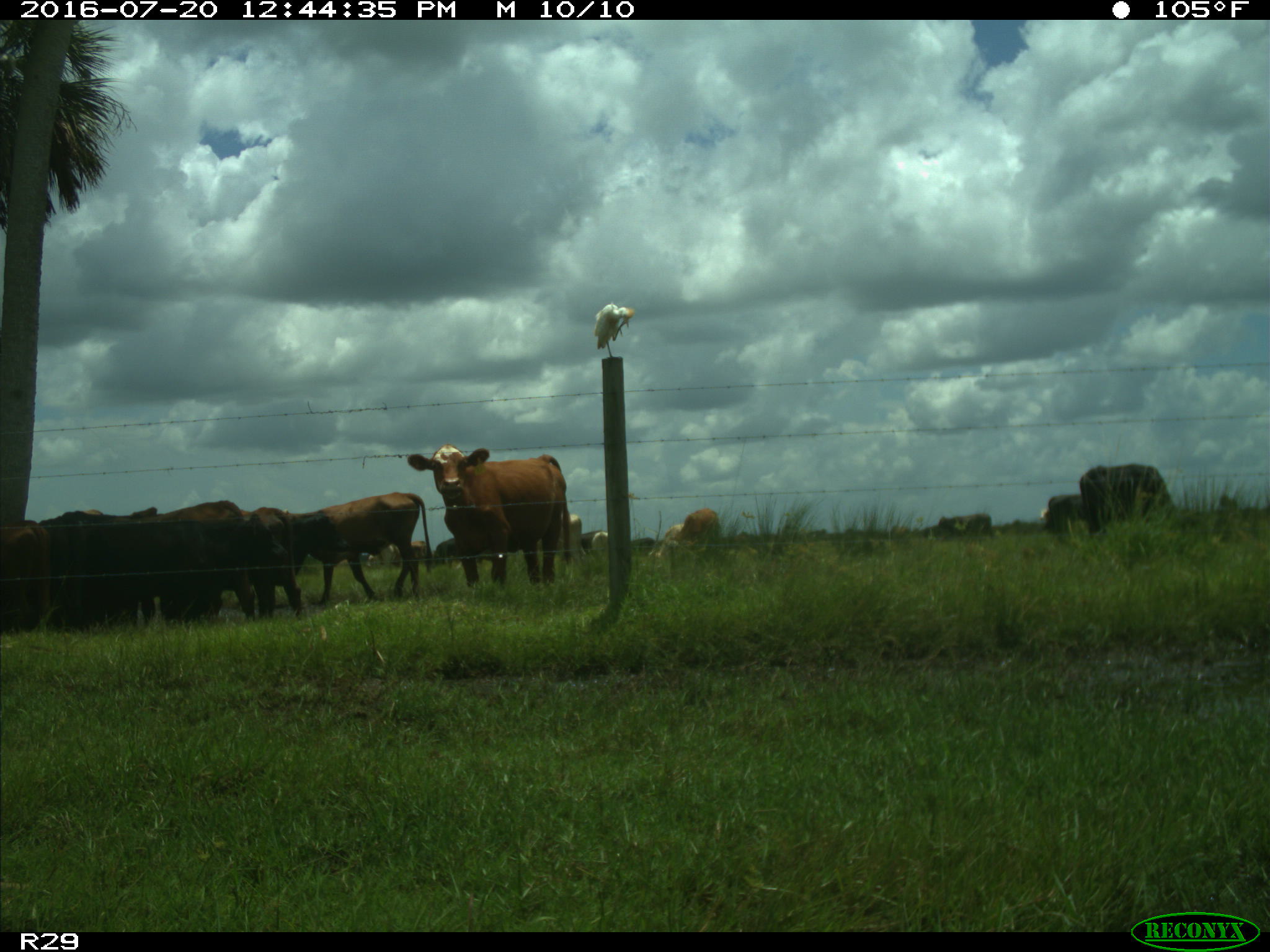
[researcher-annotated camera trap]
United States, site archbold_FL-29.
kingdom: Animalia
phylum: Chordata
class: Mammalia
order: Artiodactyla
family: Bovidae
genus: Bos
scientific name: Bos taurus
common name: domestic cow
Bos taurus (domestic cow).